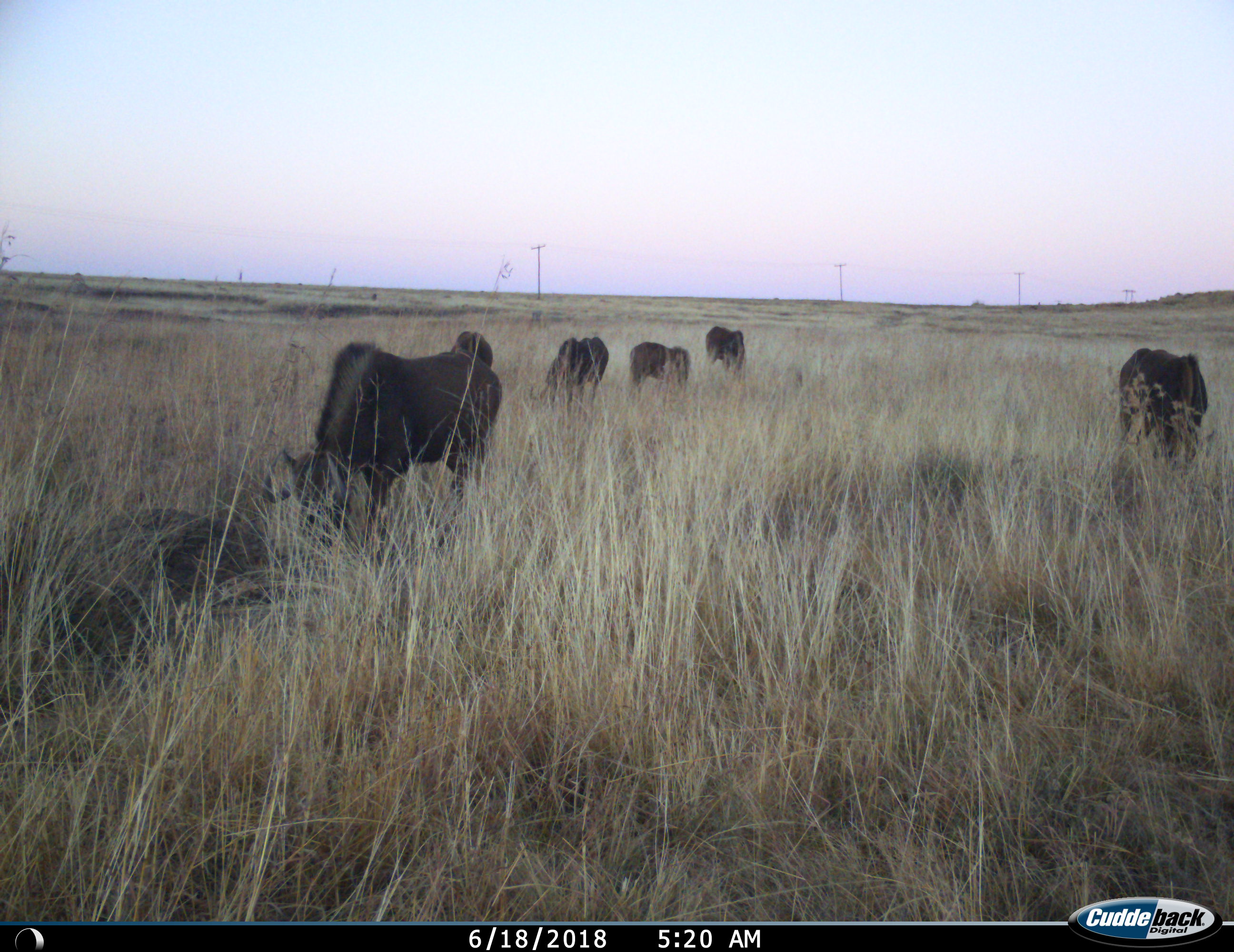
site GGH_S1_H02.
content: unidentified animal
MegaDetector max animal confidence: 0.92